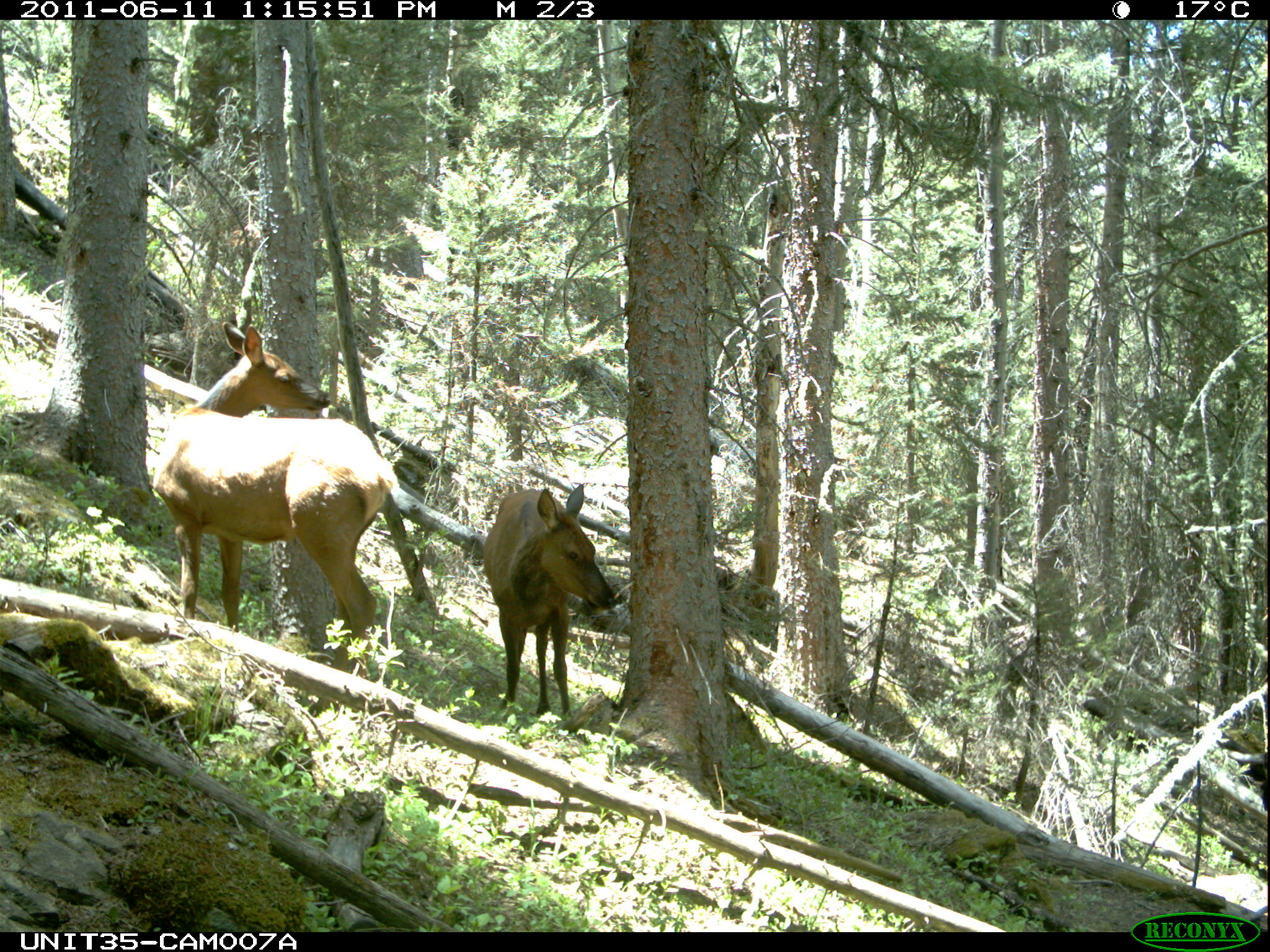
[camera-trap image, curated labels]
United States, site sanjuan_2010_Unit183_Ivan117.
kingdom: Animalia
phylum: Chordata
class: Mammalia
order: Artiodactyla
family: Cervidae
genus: Cervus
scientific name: Cervus elaphus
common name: red deer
Cervus elaphus (red deer).